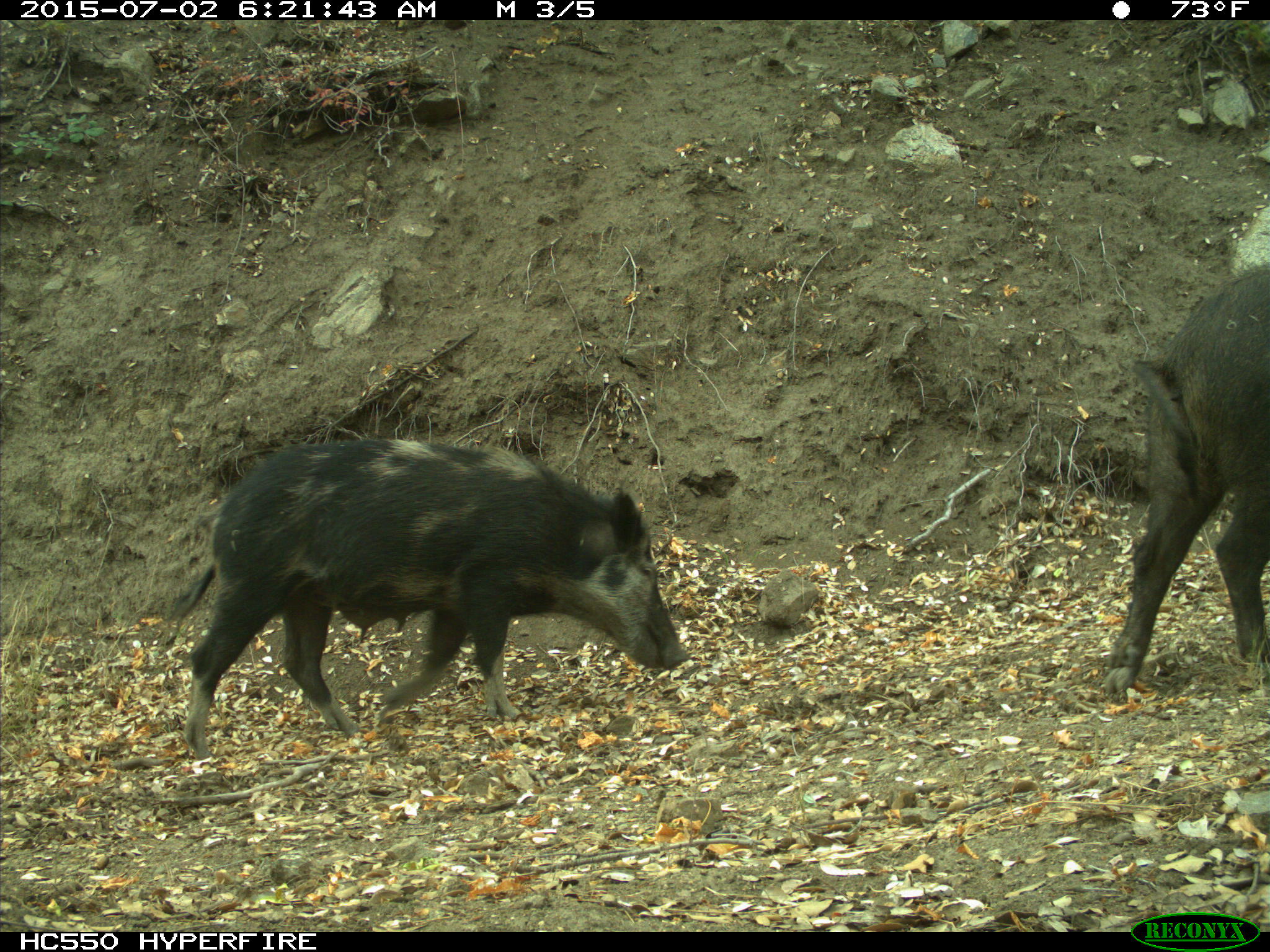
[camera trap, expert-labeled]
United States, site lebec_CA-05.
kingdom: Animalia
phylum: Chordata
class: Mammalia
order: Artiodactyla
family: Suidae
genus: Sus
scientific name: Sus scrofa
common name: wild boar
Sus scrofa (wild boar).